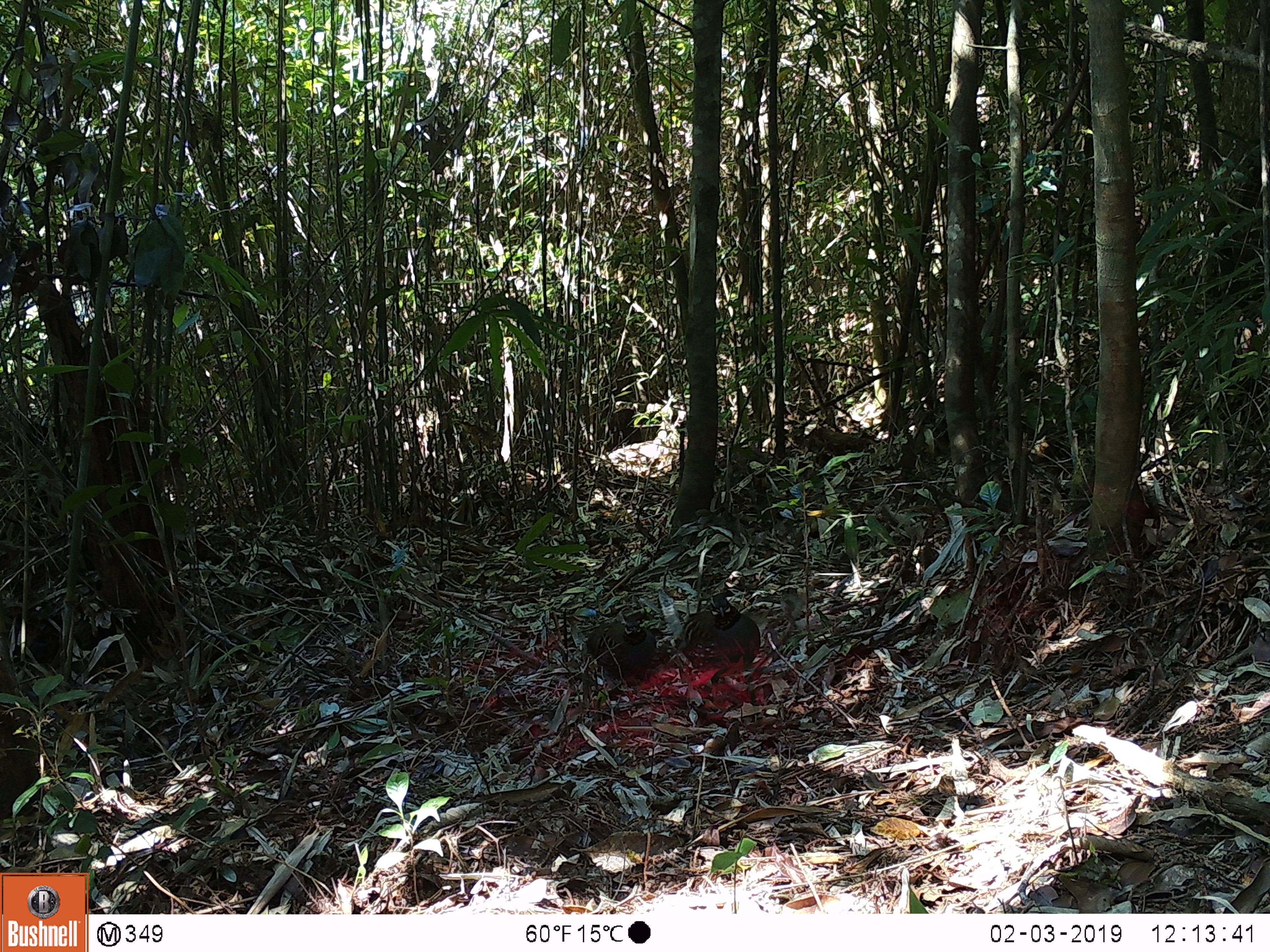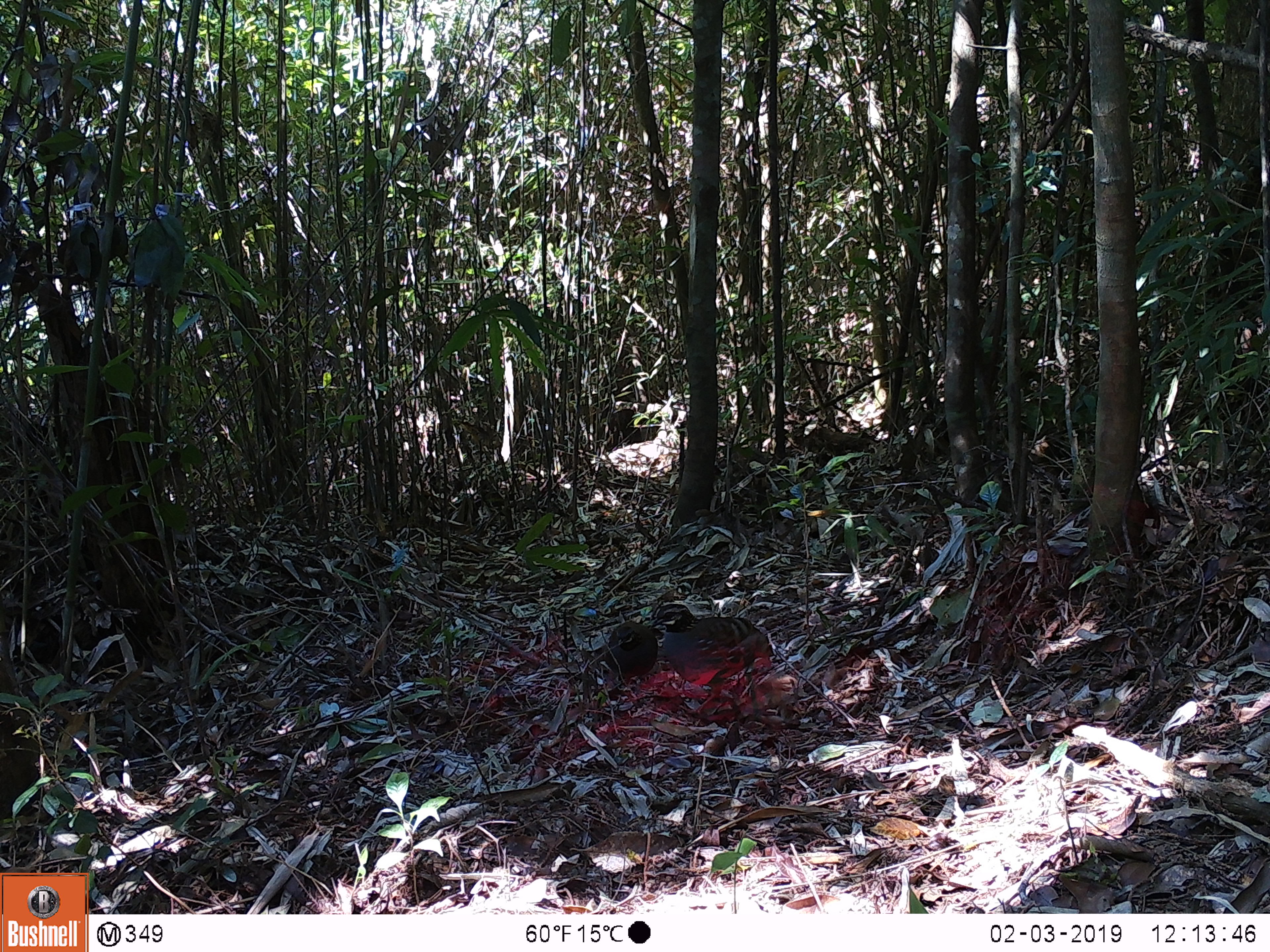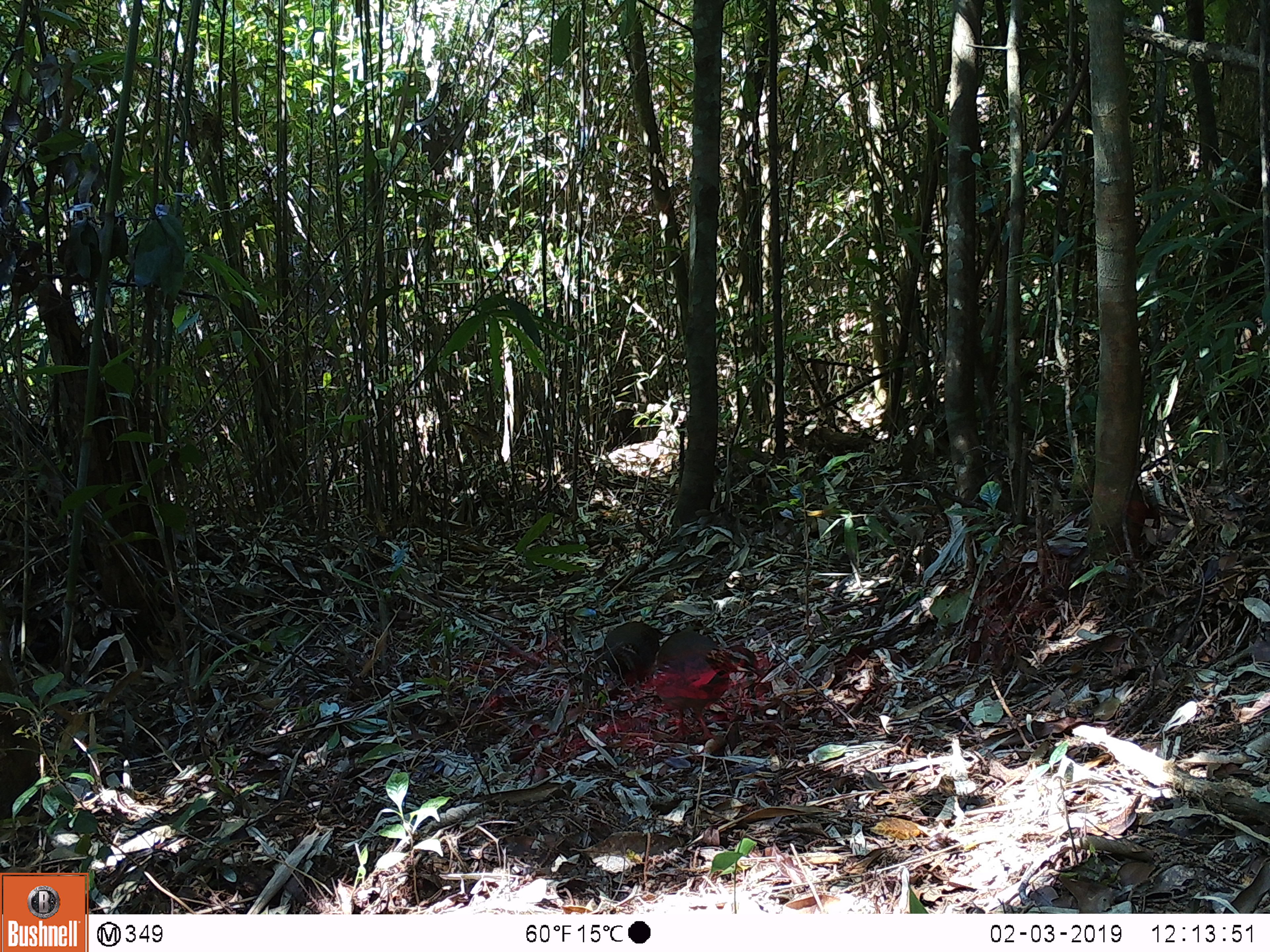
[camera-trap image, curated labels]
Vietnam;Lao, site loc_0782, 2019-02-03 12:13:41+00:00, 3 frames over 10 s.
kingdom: Animalia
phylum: Chordata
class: Aves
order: Galliformes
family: Phasianidae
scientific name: Phasianidae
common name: partridge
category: unidentified partridge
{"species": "unidentified partridge (partridge) (Phasianidae)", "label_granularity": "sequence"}